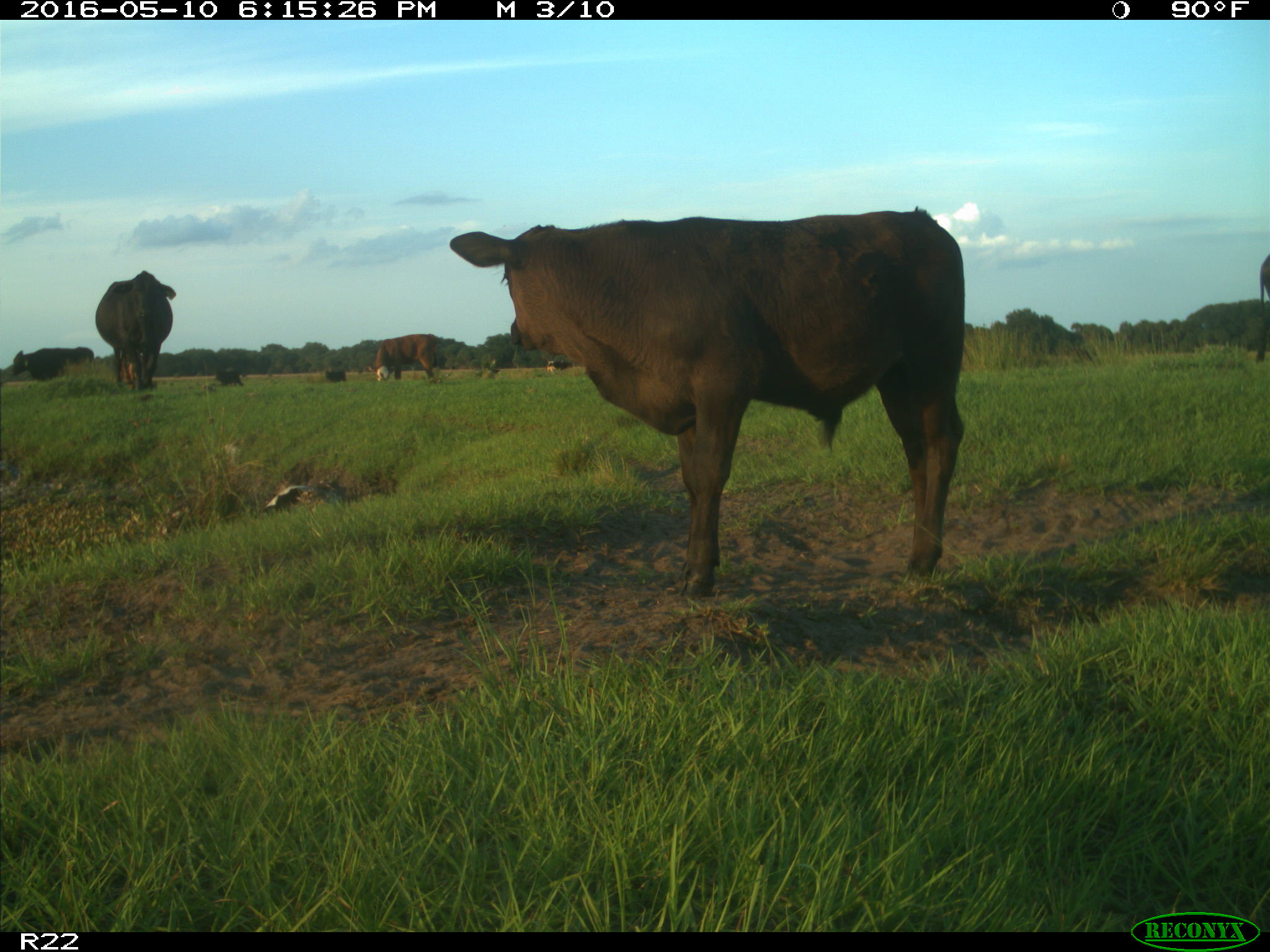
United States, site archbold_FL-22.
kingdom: Animalia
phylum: Chordata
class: Mammalia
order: Artiodactyla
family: Bovidae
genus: Bos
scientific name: Bos taurus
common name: domestic cow